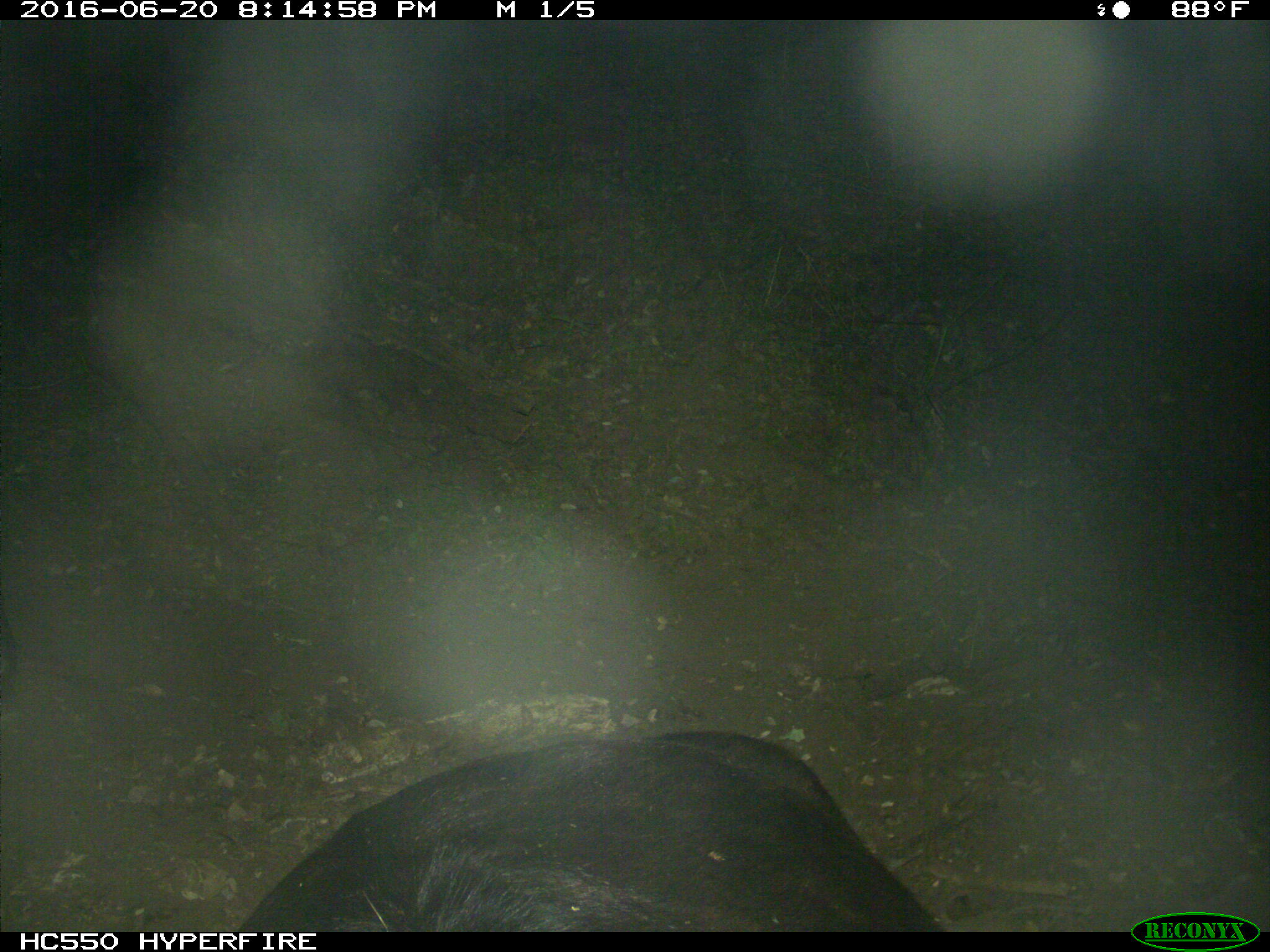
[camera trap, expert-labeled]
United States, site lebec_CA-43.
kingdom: Animalia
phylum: Chordata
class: Mammalia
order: Artiodactyla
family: Bovidae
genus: Bos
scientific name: Bos taurus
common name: domestic cow